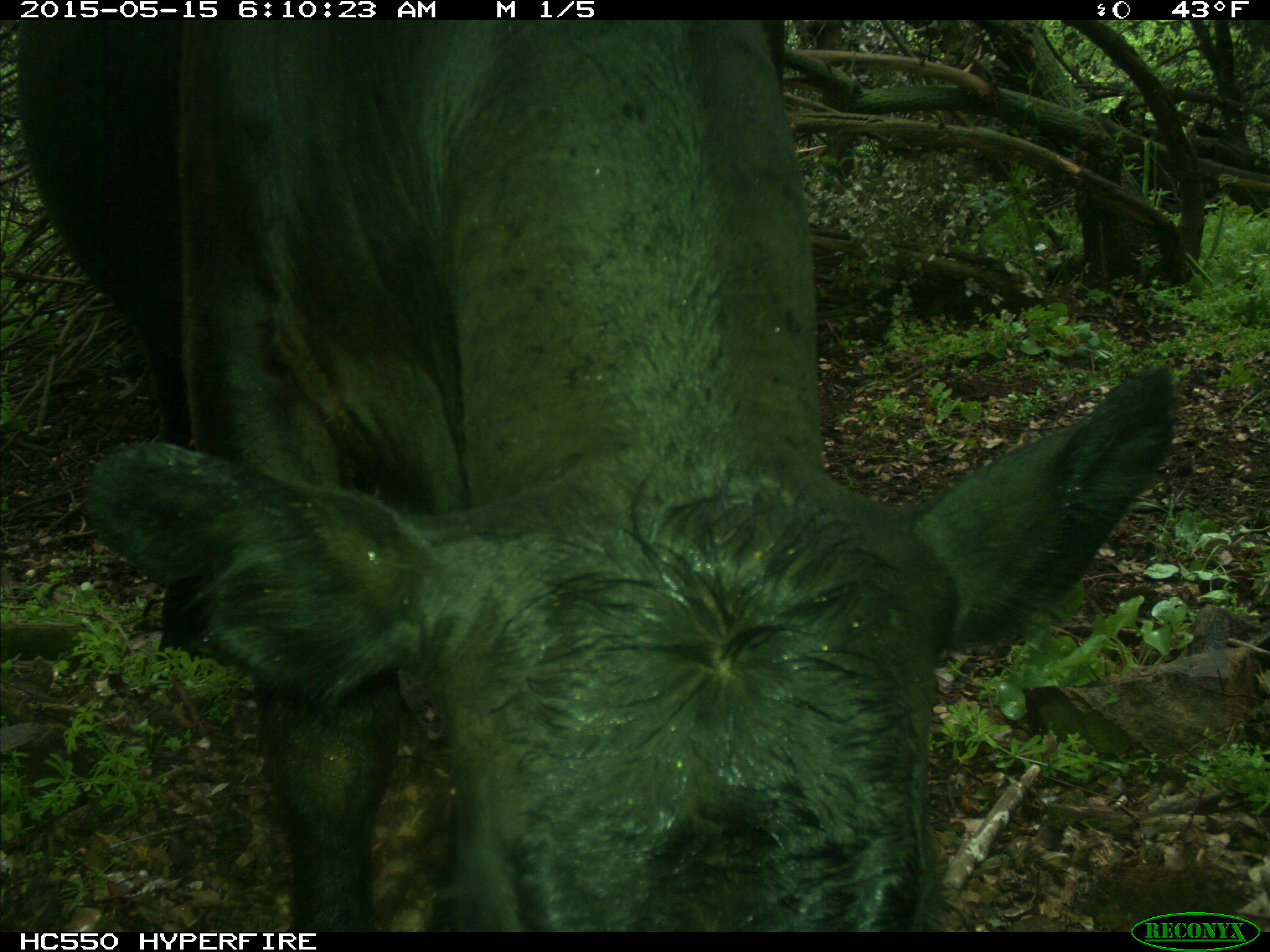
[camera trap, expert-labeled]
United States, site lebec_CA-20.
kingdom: Animalia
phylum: Chordata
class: Mammalia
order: Artiodactyla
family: Bovidae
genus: Bos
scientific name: Bos taurus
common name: domestic cow